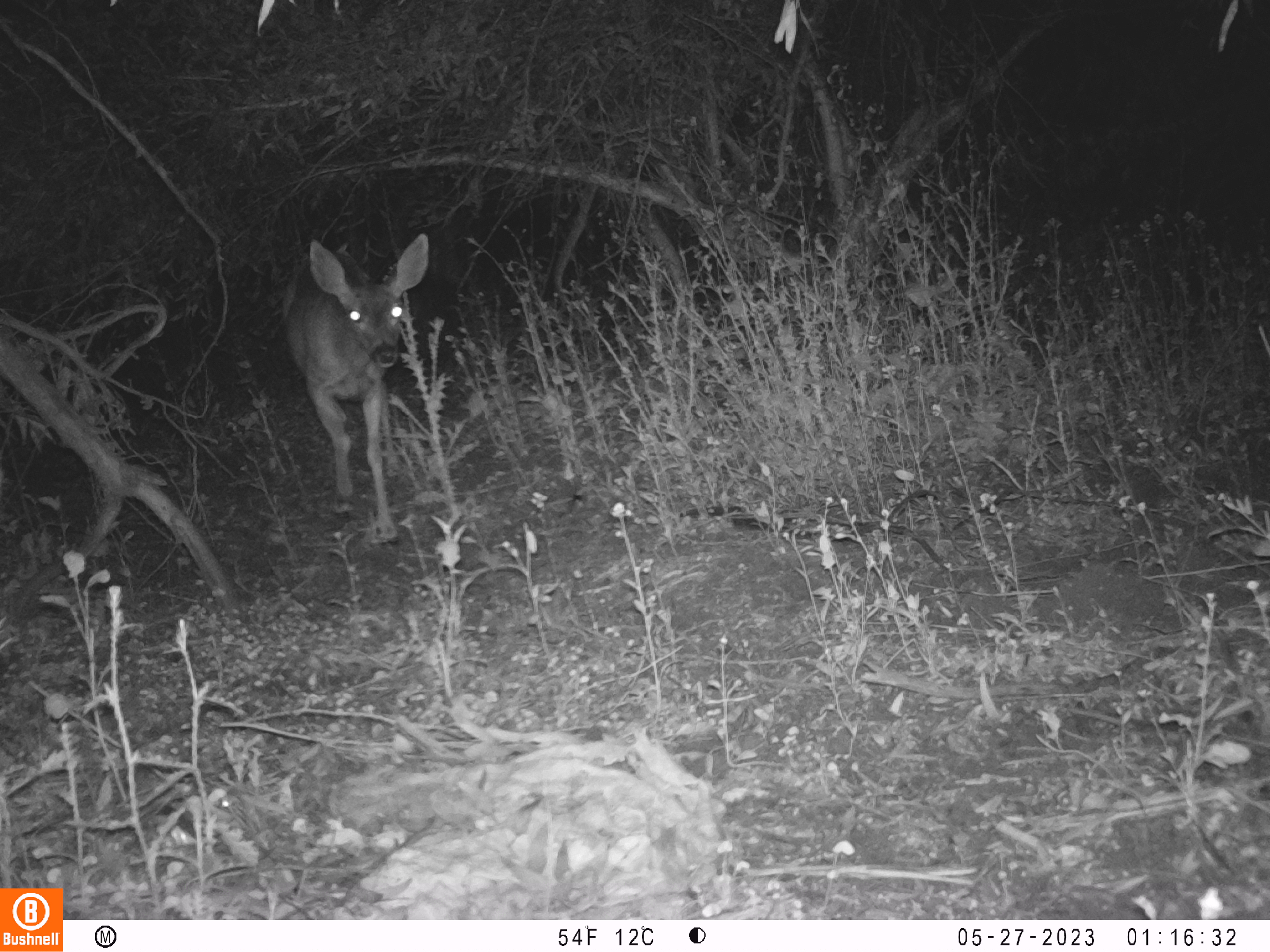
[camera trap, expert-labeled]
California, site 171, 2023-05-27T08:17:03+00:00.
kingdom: Animalia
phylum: Chordata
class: Mammalia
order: Artiodactyla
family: Cervidae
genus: Odocoileus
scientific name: Odocoileus hemionus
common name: mule deer